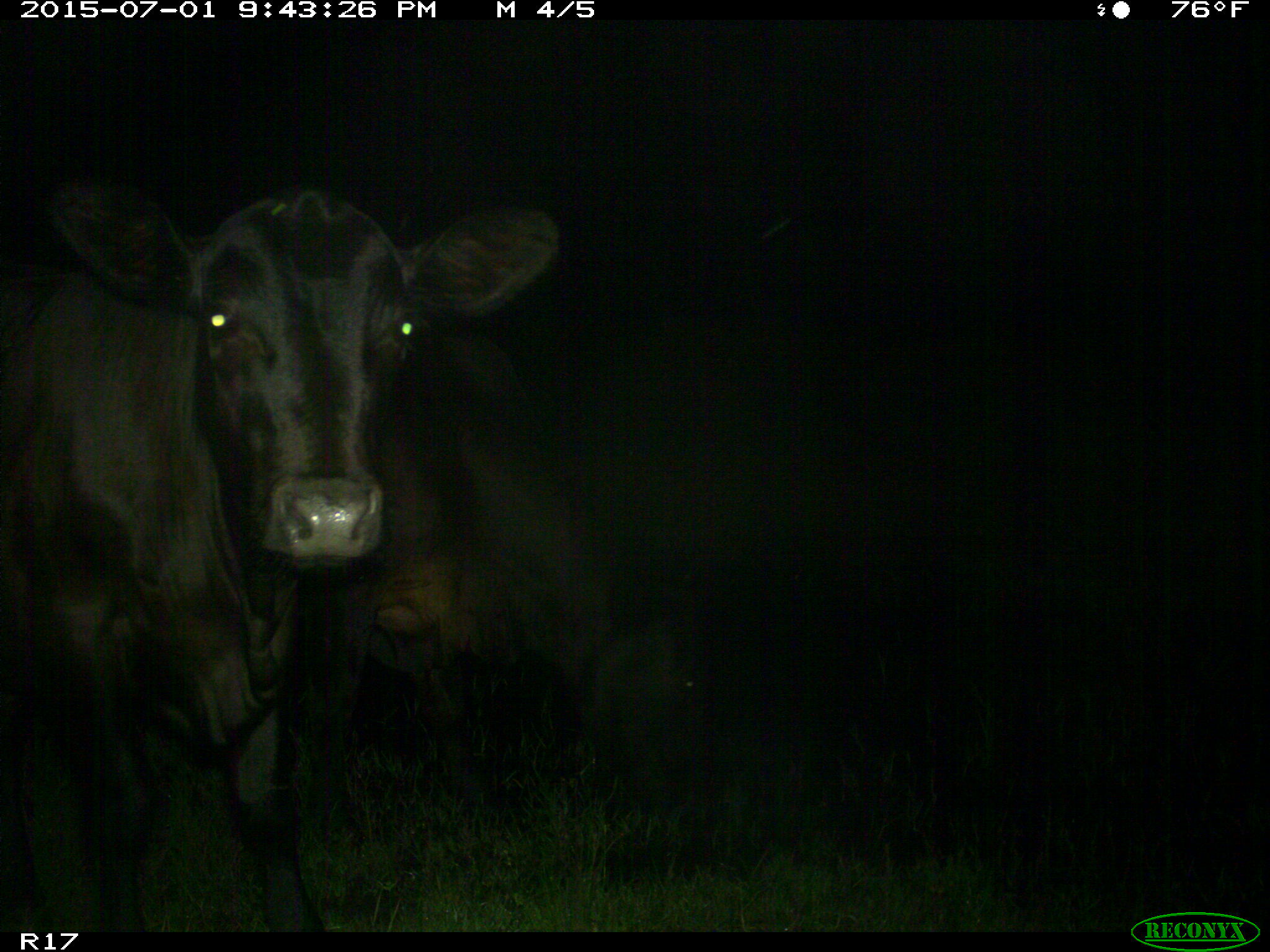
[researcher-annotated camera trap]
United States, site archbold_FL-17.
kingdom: Animalia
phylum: Chordata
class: Mammalia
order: Artiodactyla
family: Bovidae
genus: Bos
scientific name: Bos taurus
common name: domestic cow